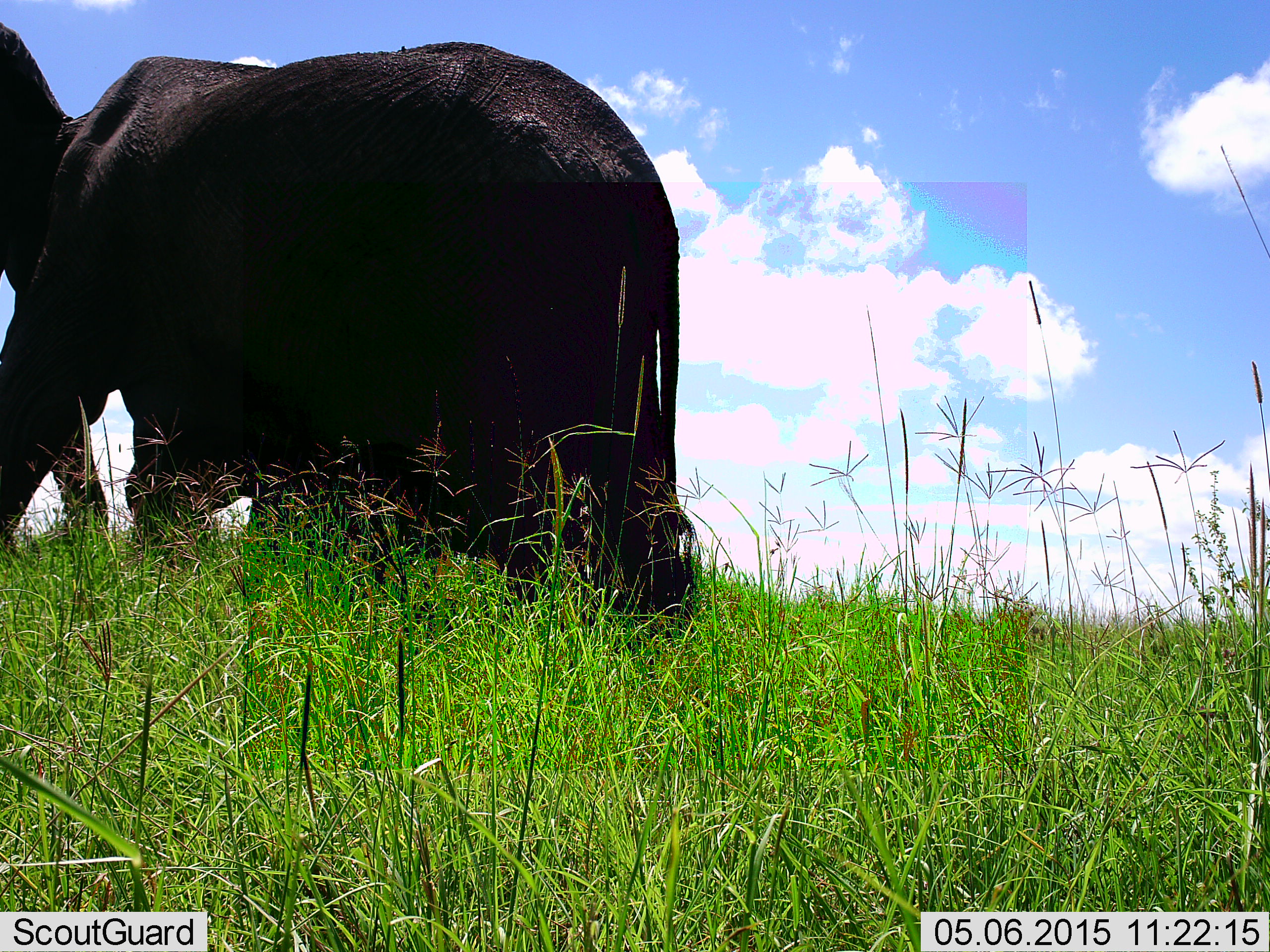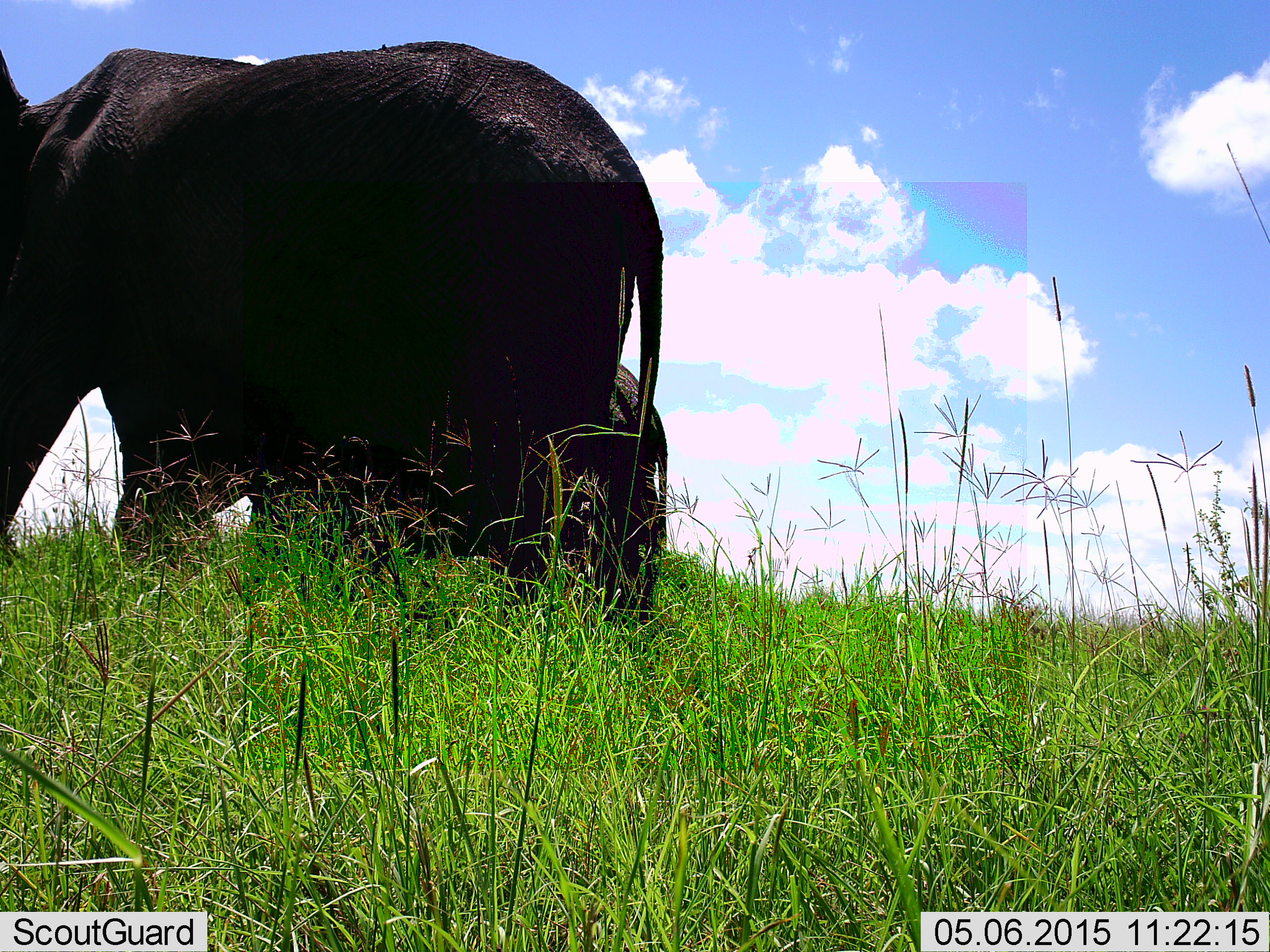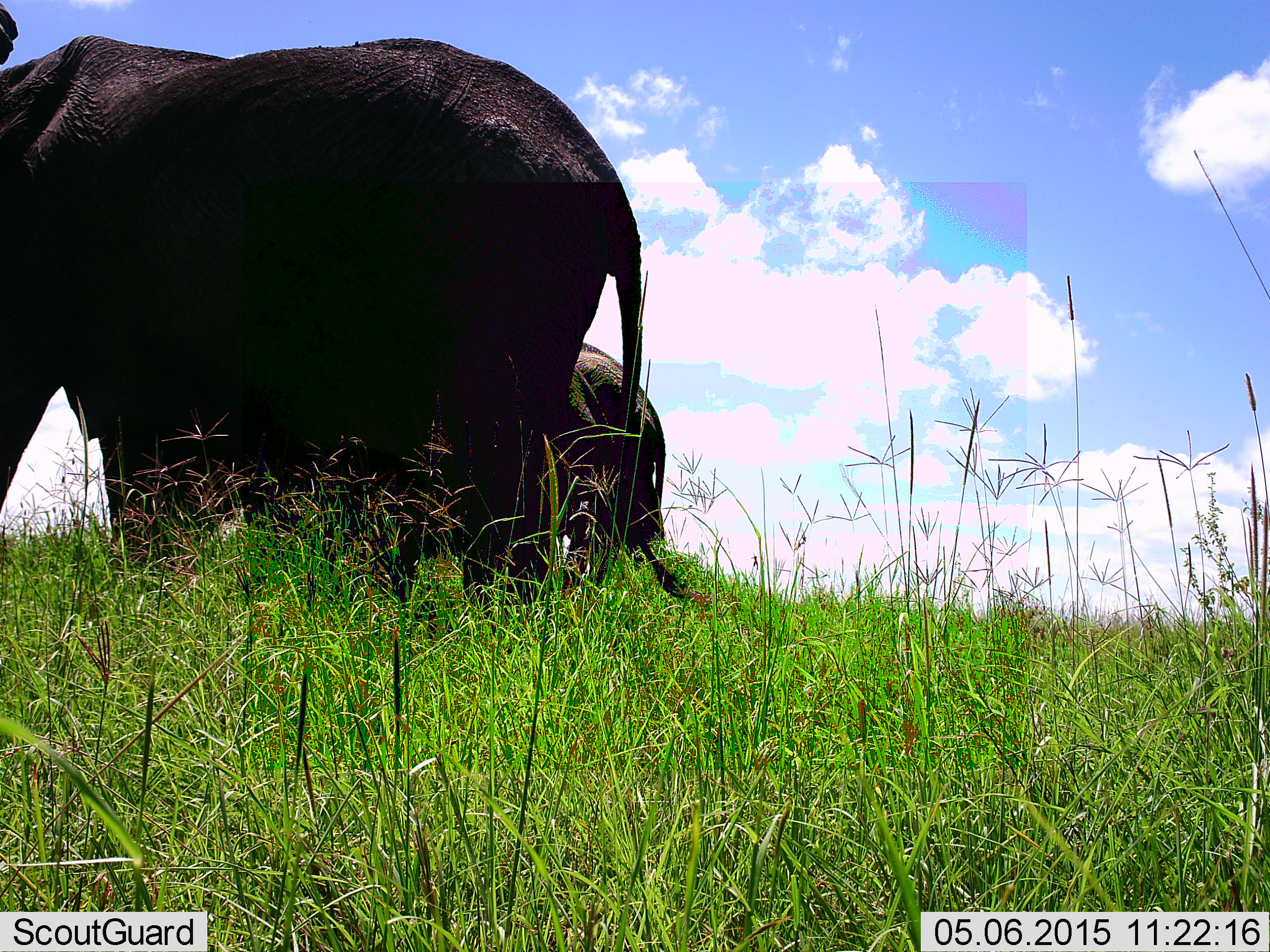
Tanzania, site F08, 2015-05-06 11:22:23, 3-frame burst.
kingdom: Animalia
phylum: Chordata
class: Mammalia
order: Proboscidea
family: Elephantidae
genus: Loxodonta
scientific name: Loxodonta africana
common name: african bush elephant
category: elephant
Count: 2.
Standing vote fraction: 70%.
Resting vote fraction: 0%.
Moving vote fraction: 50%.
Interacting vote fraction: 0%.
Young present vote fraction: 40%.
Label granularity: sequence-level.